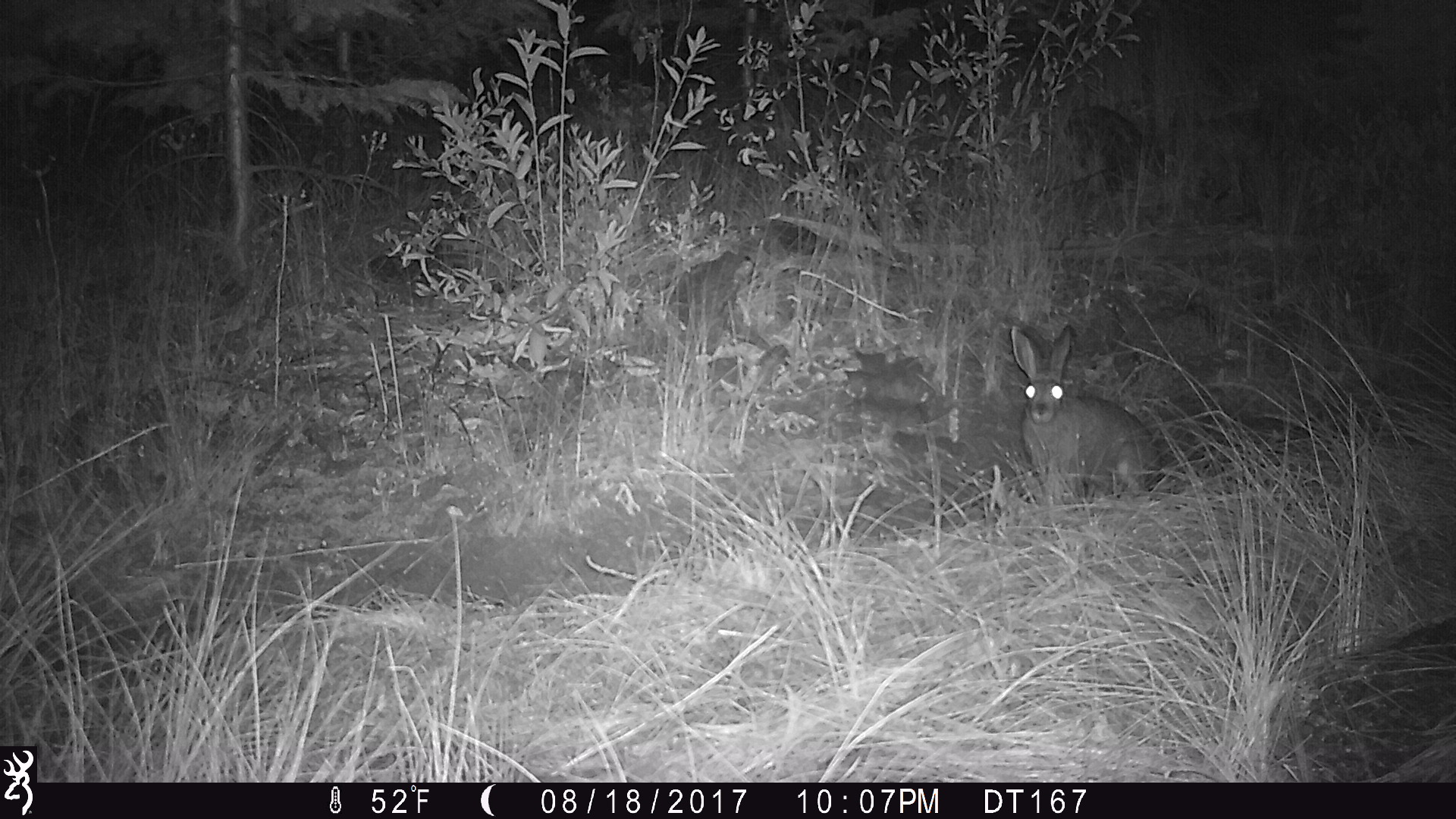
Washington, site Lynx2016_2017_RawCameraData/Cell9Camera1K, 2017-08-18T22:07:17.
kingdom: Animalia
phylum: Chordata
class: Mammalia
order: Lagomorpha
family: Leporidae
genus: Lepus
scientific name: Lepus americanus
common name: snowshoe hare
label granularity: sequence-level